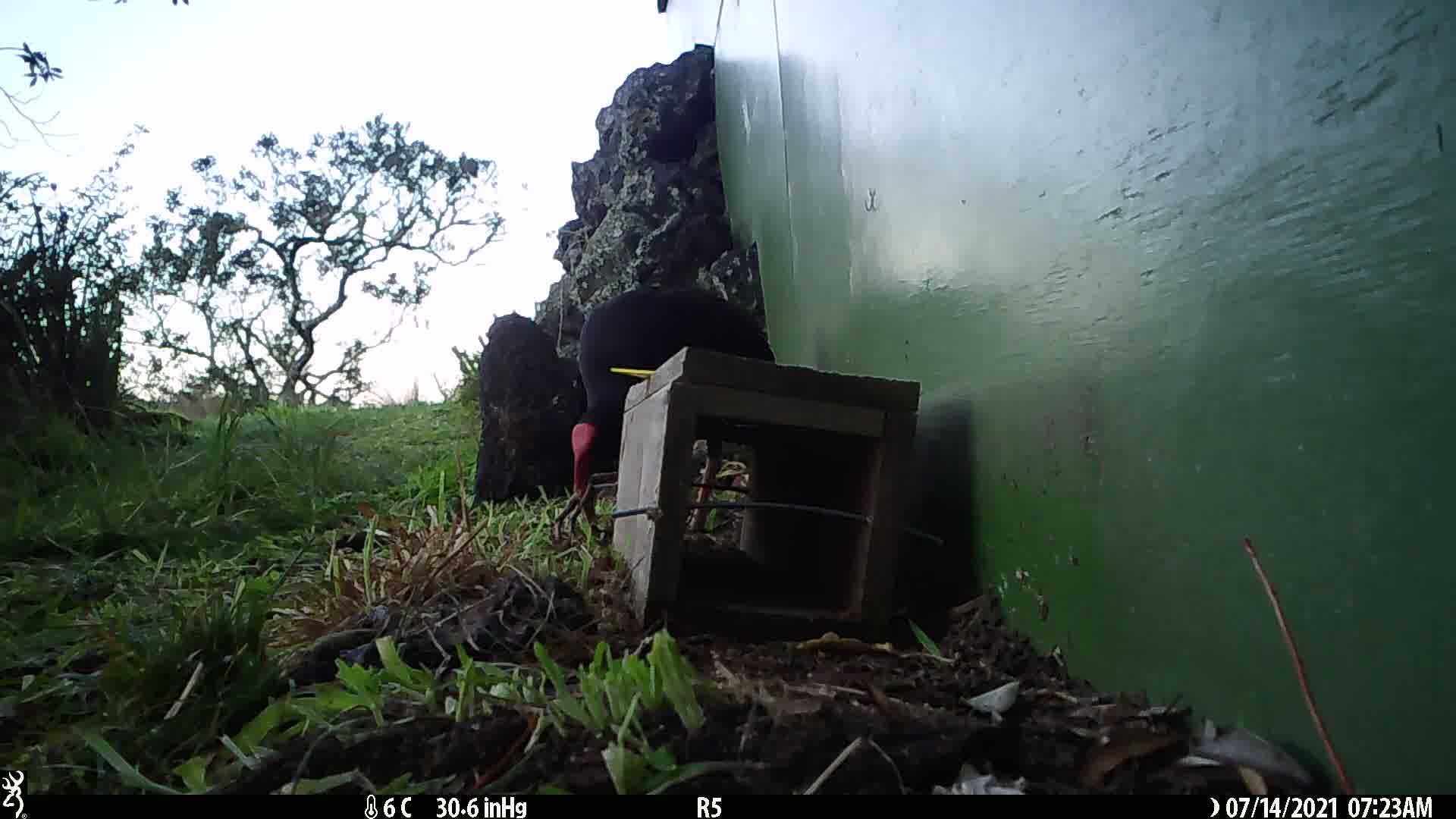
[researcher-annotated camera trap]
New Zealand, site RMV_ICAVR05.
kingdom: Animalia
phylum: Chordata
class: Aves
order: Gruiformes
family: Rallidae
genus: Porphyrio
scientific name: Porphyrio melanotus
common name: australasian swamphen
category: pukeko